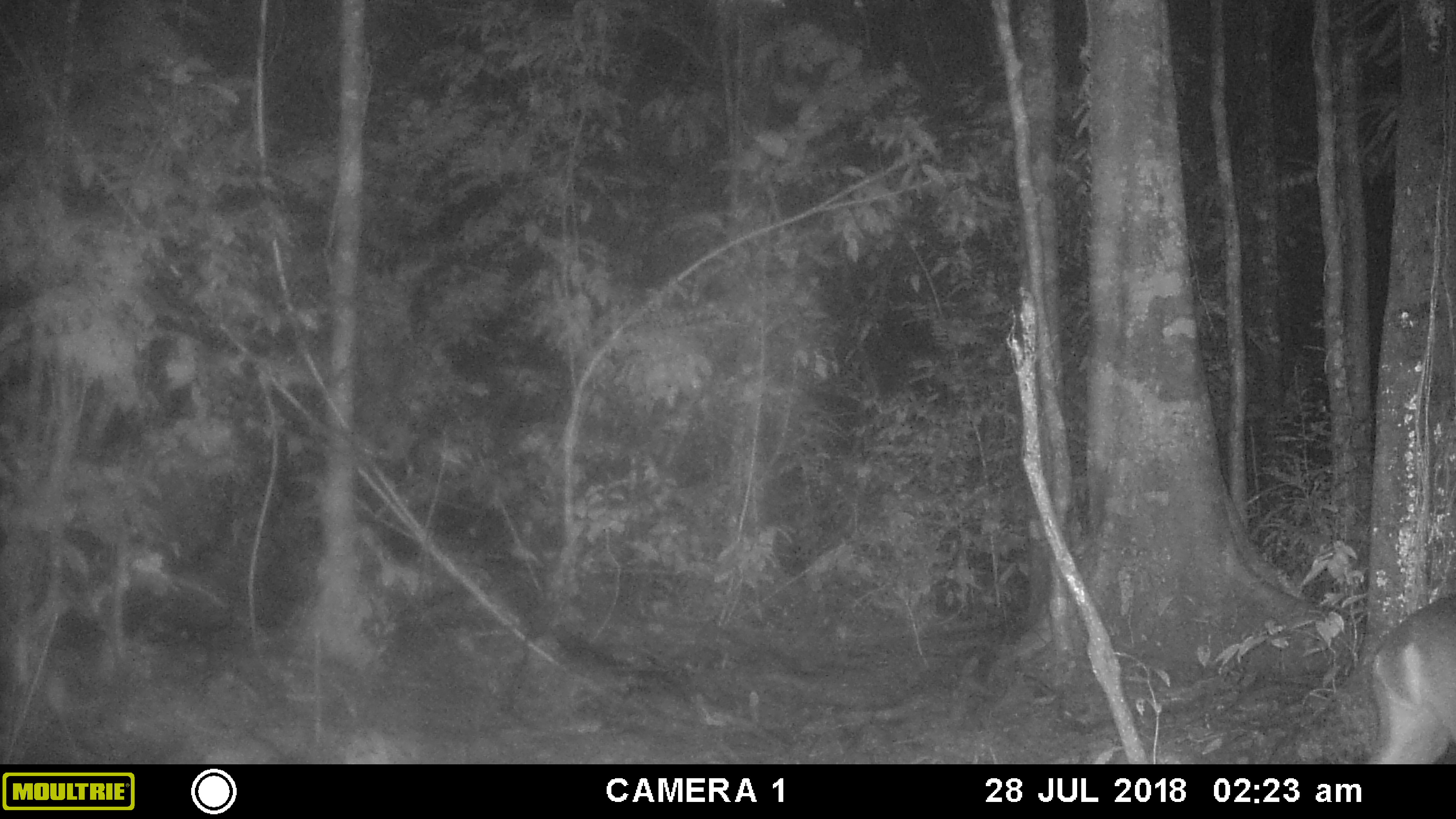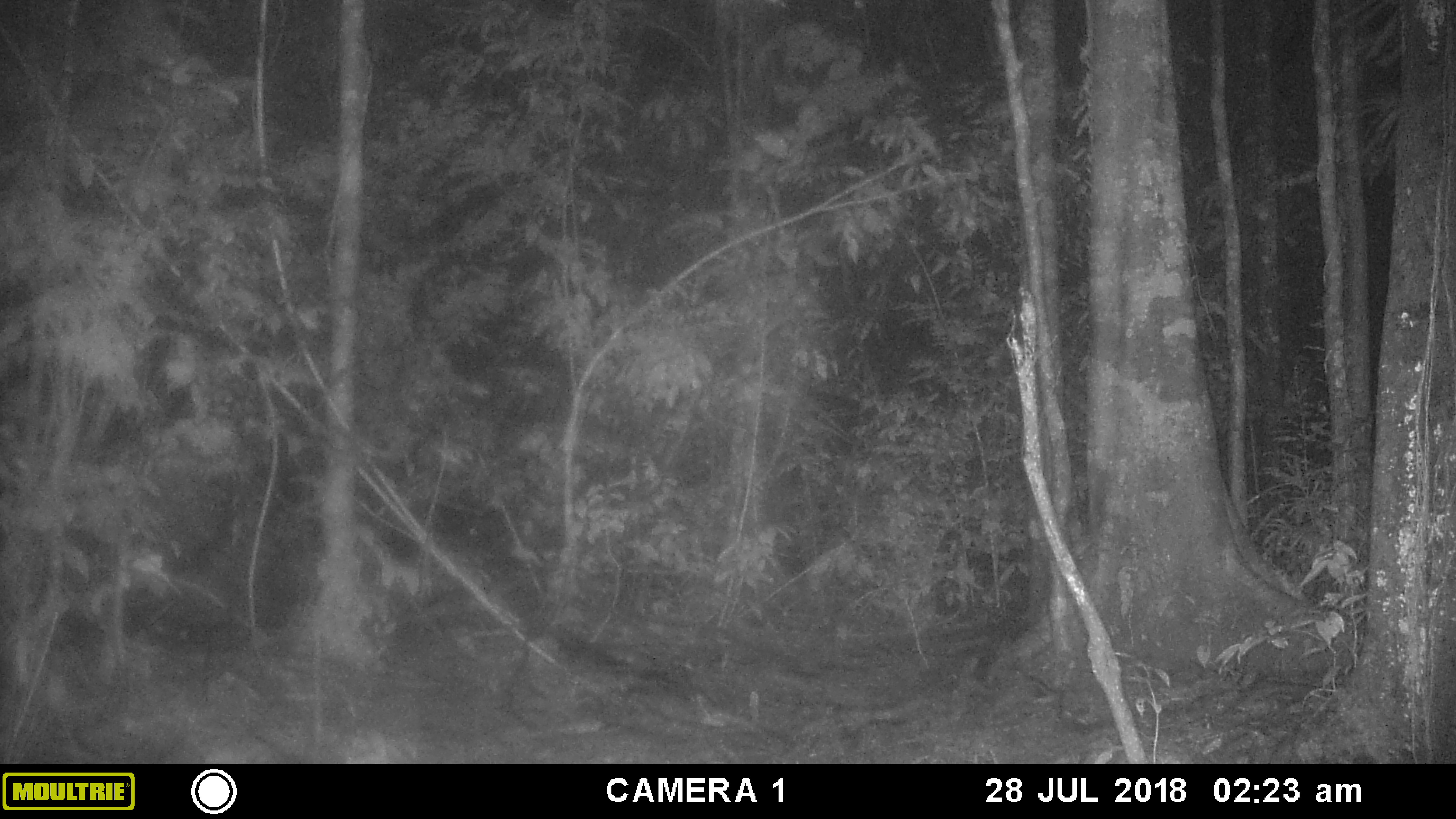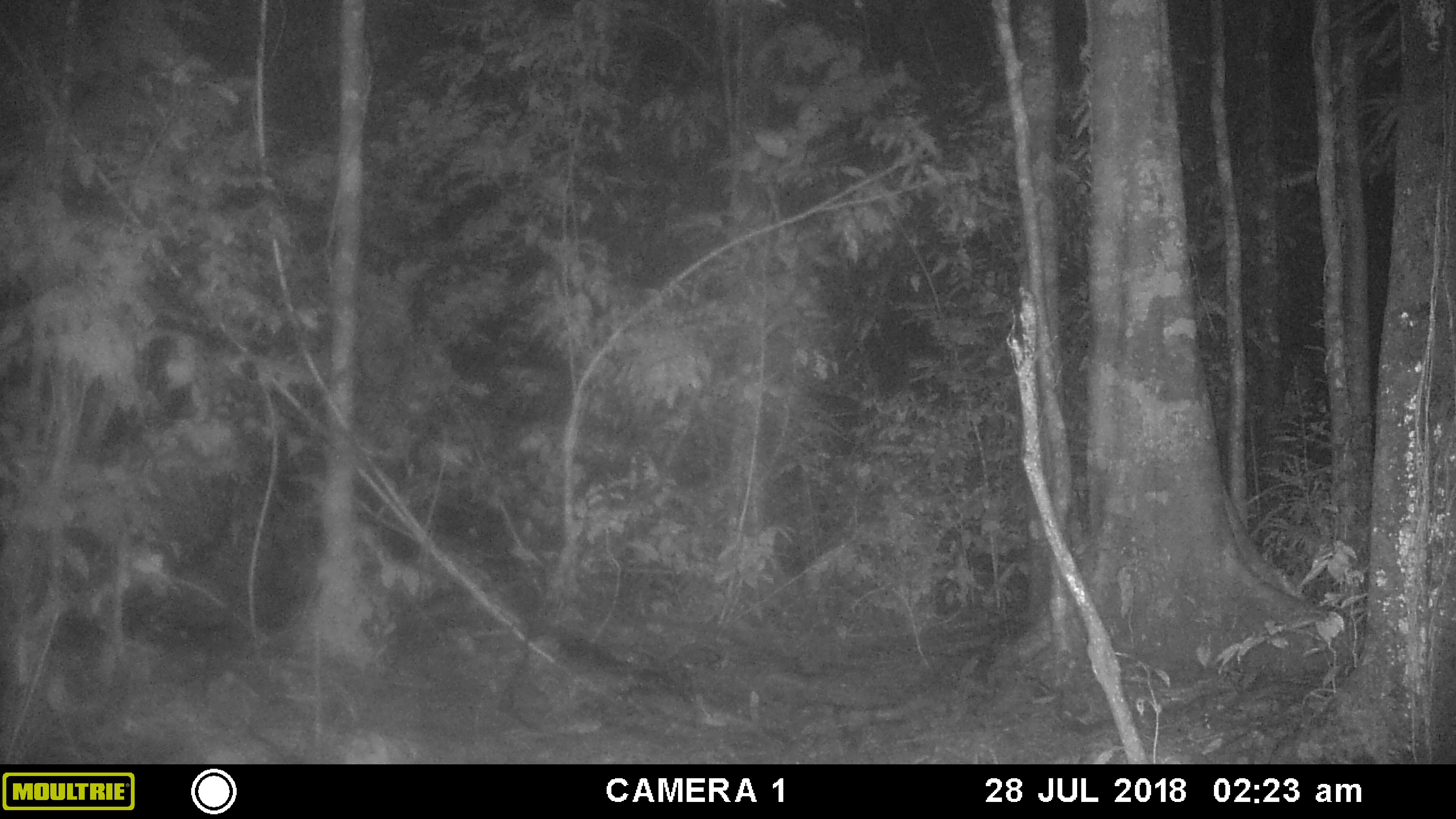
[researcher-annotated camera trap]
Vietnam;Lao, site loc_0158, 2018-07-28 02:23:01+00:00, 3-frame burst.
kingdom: Animalia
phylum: Chordata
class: Mammalia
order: Artiodactyla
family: Cervidae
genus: Muntiacus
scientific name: Muntiacus vuquangensis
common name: large-antlered muntjac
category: large antlered muntjac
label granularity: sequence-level